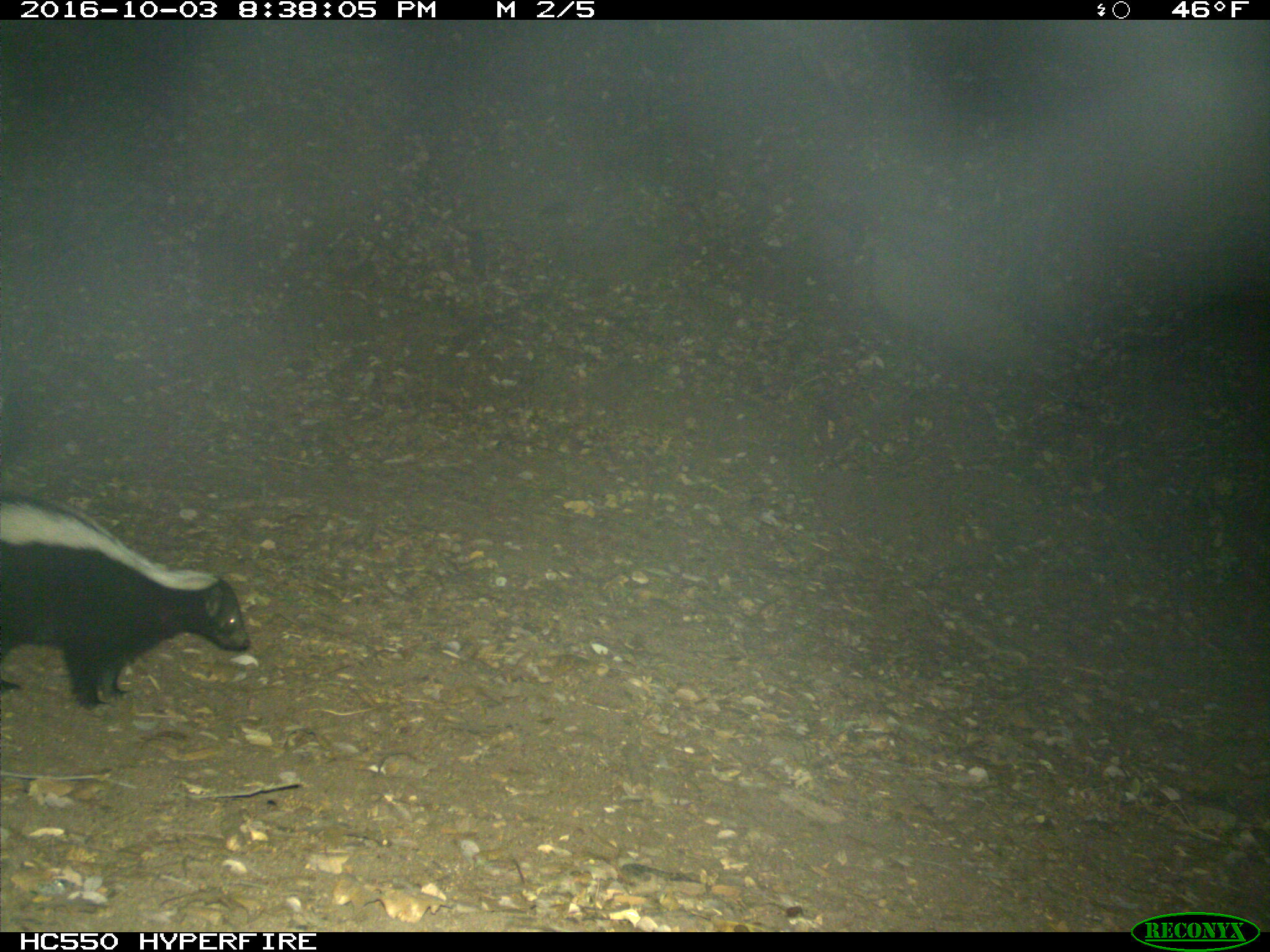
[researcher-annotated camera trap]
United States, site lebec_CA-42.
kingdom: Animalia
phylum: Chordata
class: Mammalia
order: Carnivora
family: Mephitidae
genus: Mephitis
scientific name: Mephitis mephitis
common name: striped skunk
Mephitis mephitis (striped skunk).